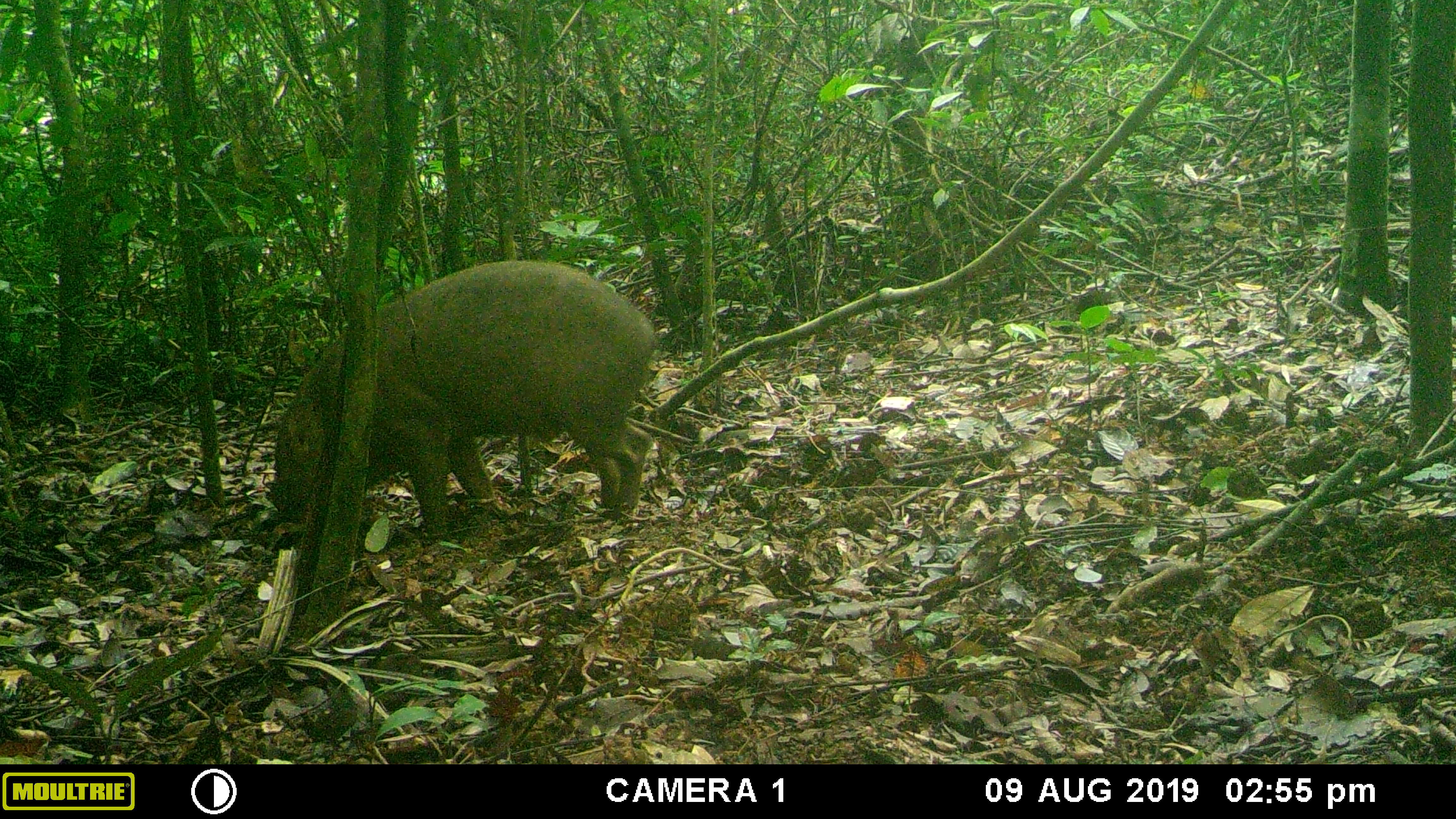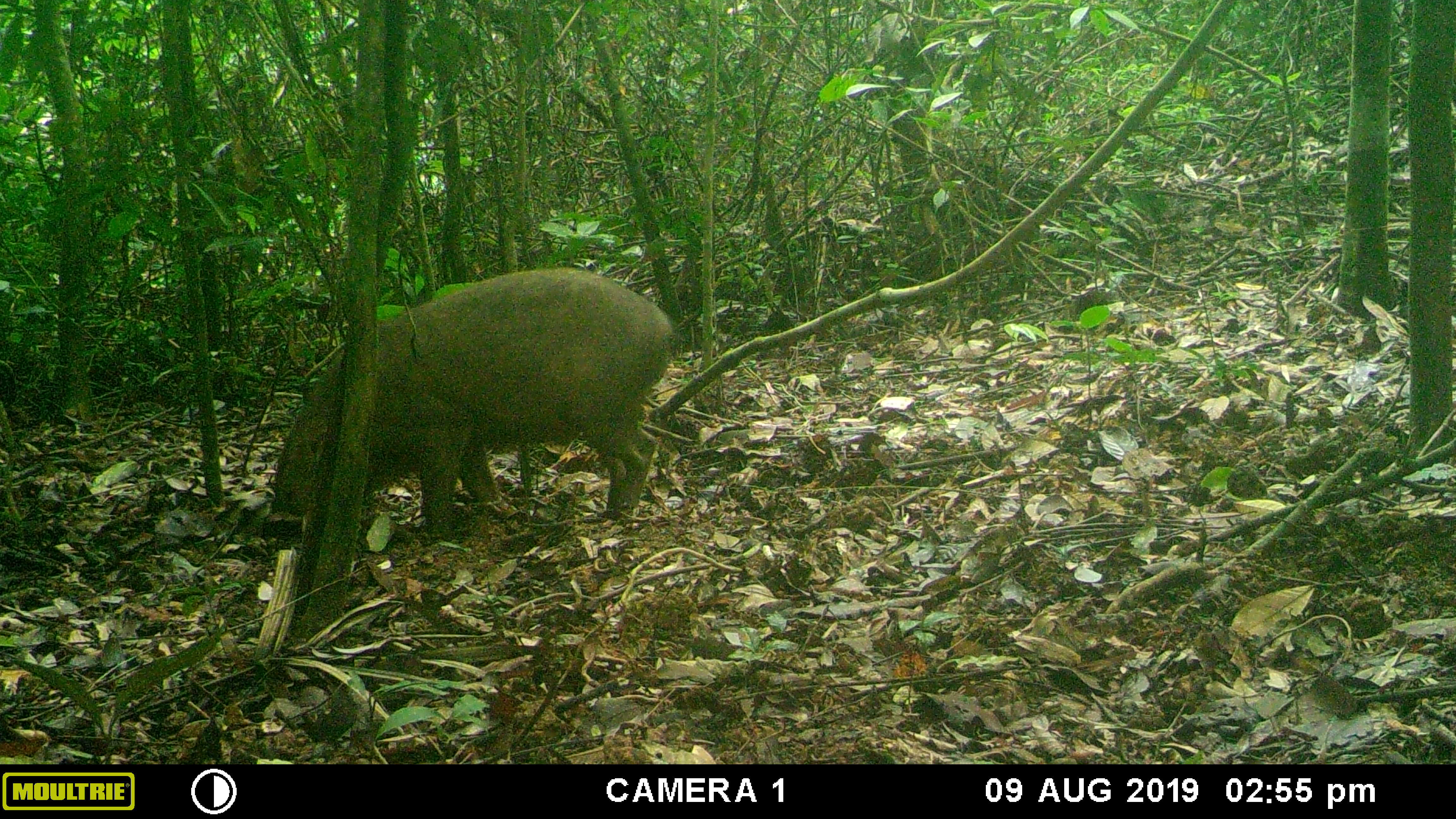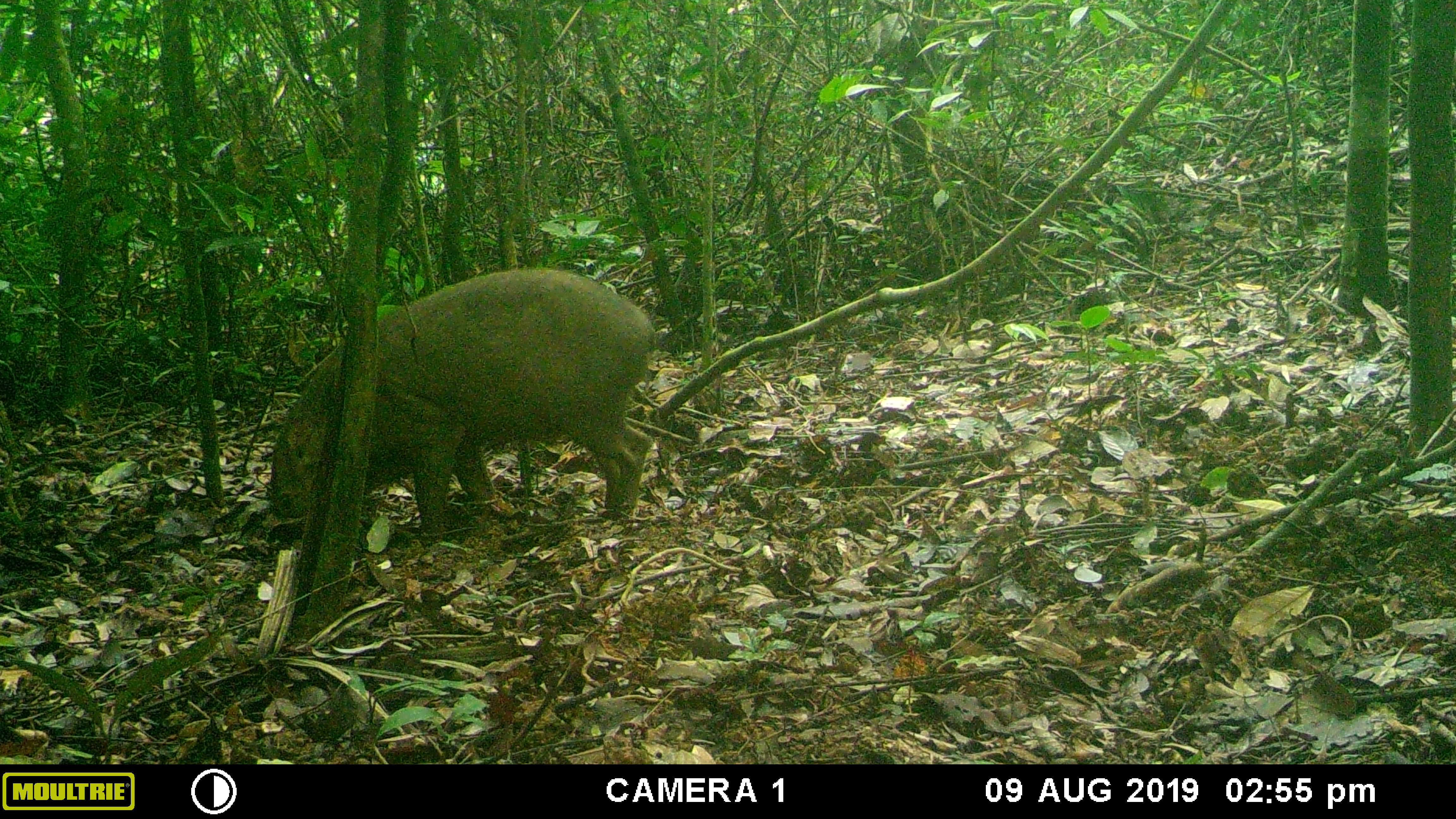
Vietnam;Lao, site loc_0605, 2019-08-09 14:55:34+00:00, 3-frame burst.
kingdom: Animalia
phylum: Chordata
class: Mammalia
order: Artiodactyla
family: Suidae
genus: Sus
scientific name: Sus scrofa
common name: eurasian wild pig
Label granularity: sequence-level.